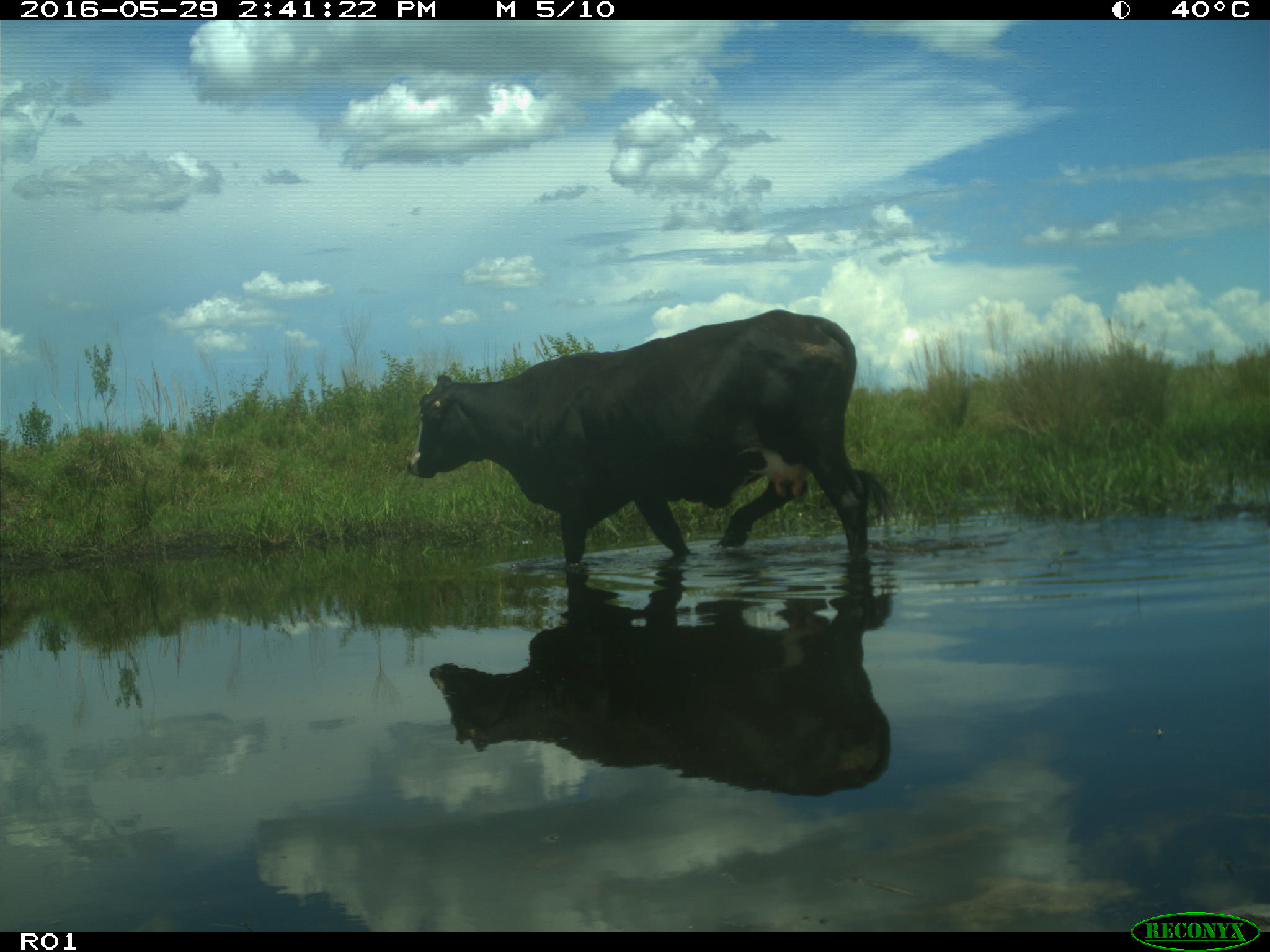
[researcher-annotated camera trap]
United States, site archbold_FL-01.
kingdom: Animalia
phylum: Chordata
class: Mammalia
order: Artiodactyla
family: Bovidae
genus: Bos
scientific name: Bos taurus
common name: domestic cow